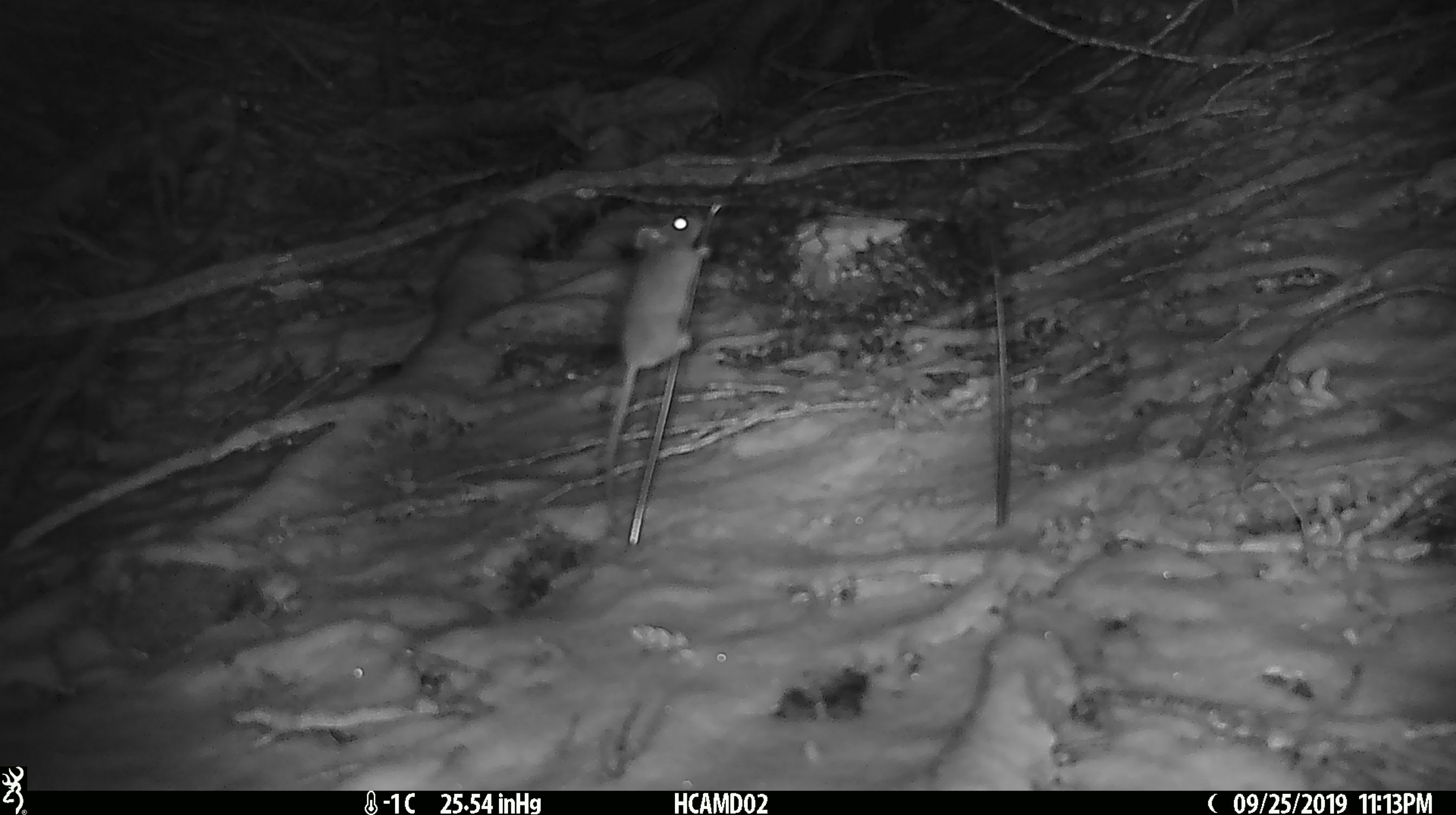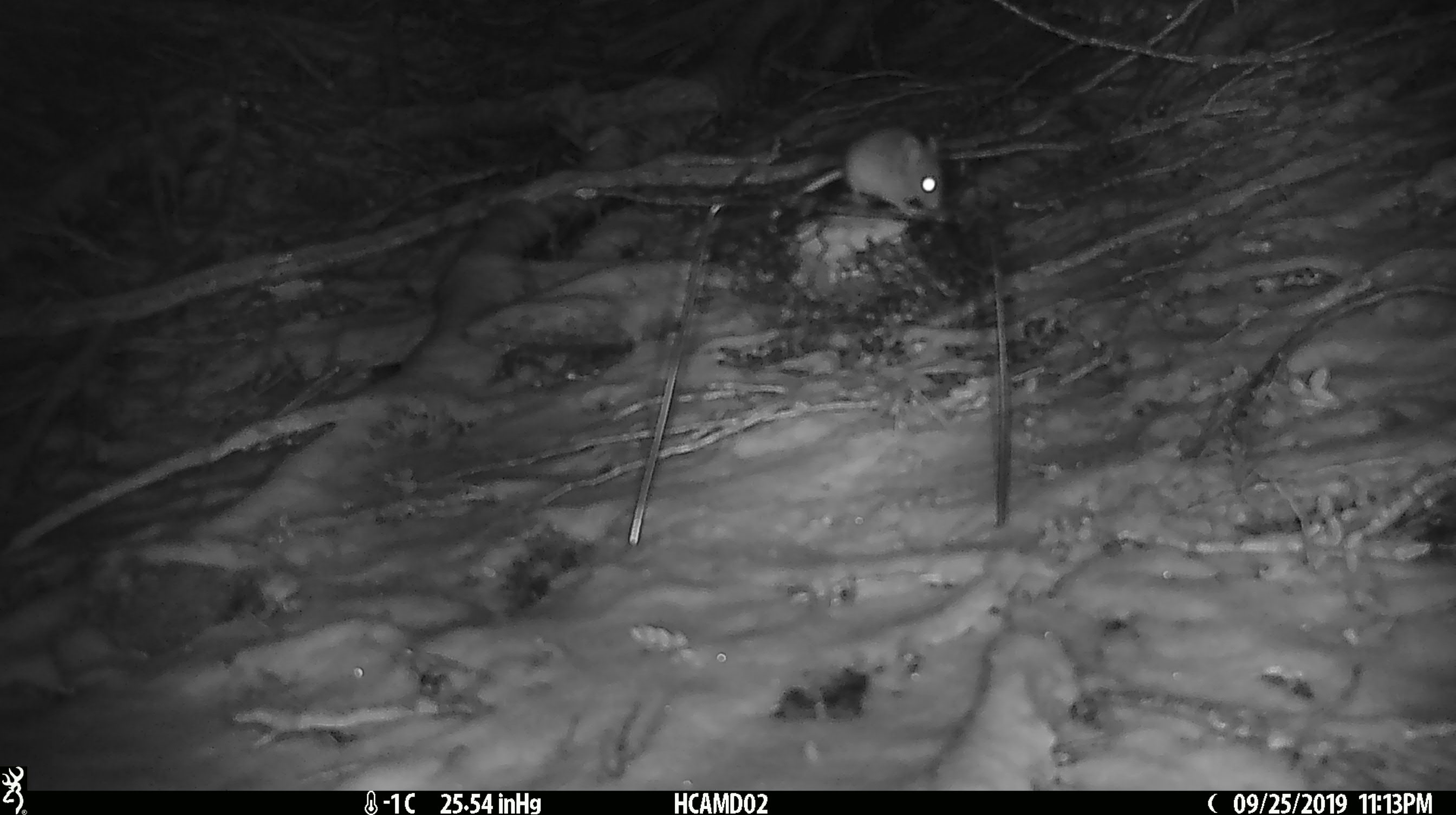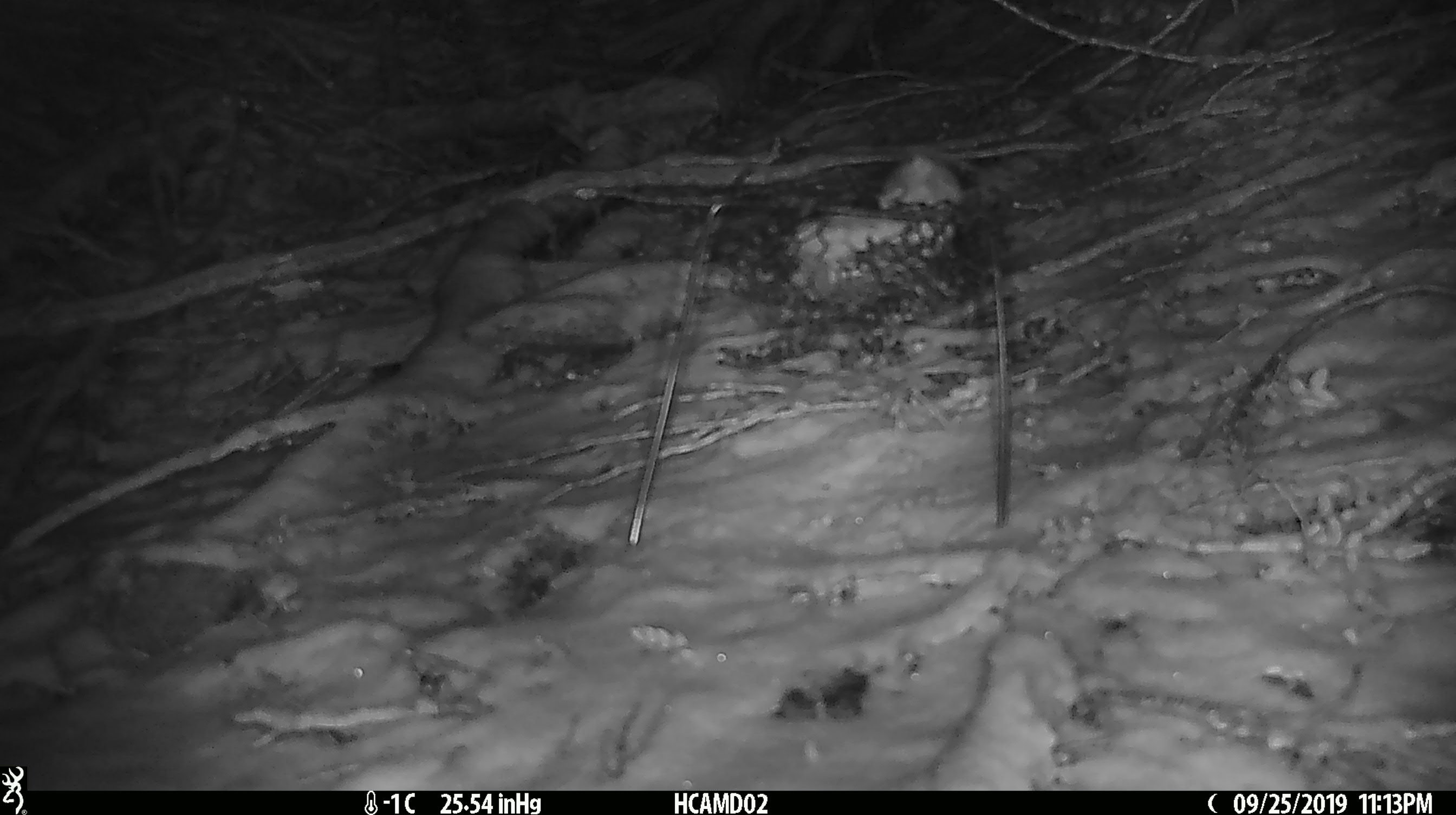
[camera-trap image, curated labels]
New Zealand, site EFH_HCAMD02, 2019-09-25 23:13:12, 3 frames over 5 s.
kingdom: Animalia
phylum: Chordata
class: Mammalia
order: Rodentia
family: Muridae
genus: Mus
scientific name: Mus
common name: mouse